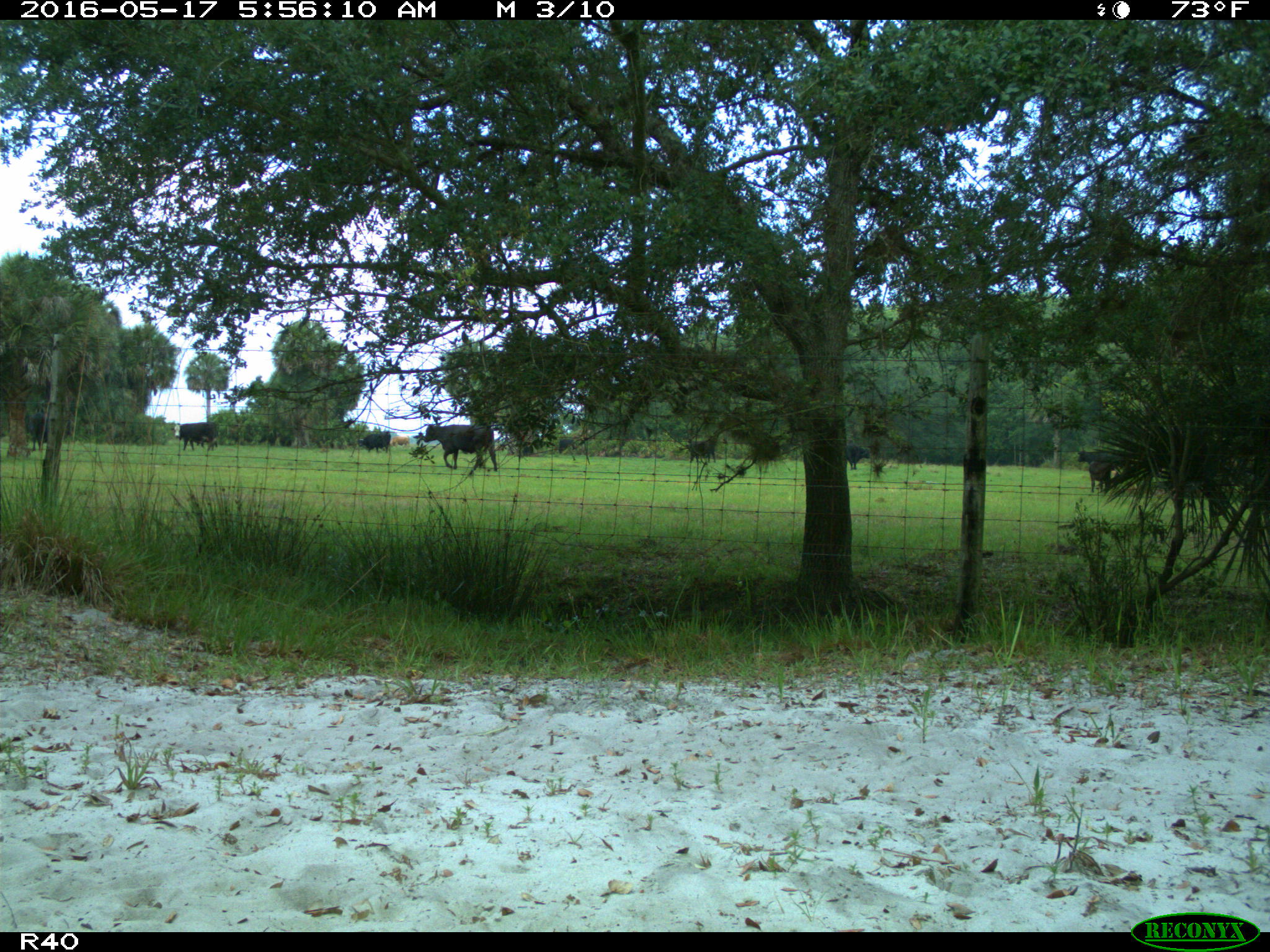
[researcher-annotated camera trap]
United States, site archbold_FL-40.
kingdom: Animalia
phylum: Chordata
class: Mammalia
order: Artiodactyla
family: Bovidae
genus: Bos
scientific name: Bos taurus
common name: domestic cow